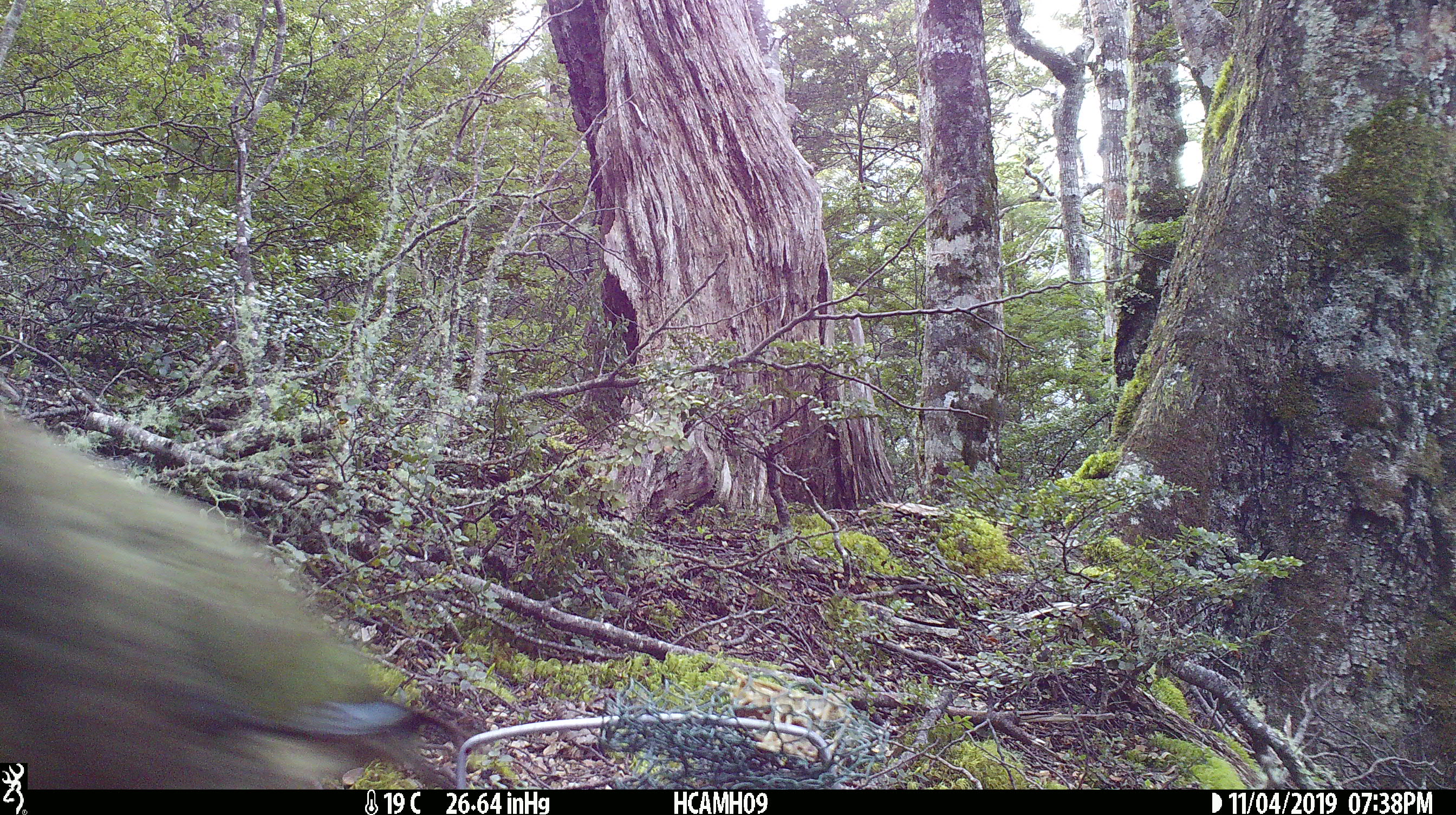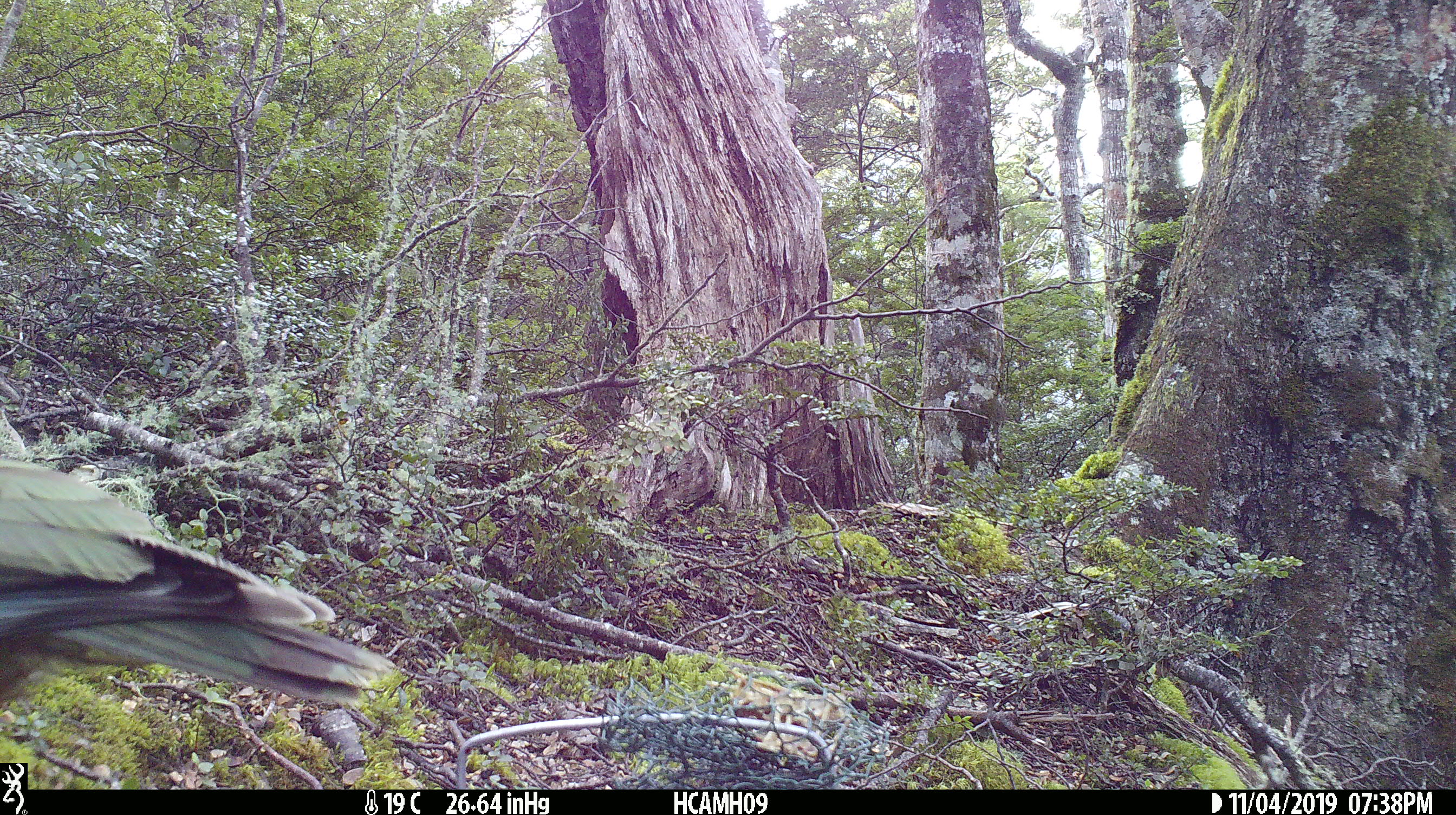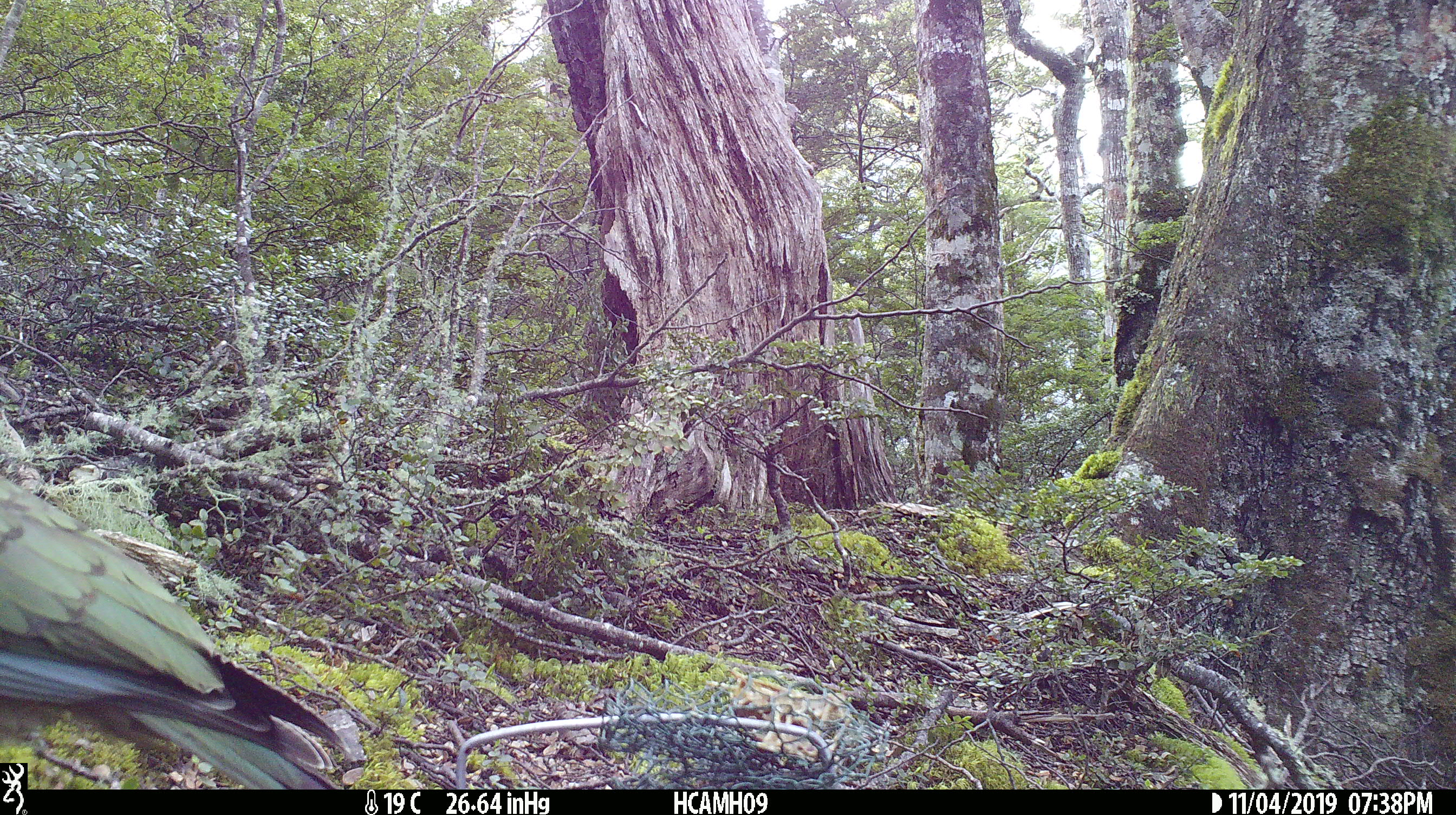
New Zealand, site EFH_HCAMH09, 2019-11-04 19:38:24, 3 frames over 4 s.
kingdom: Animalia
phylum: Chordata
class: Aves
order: Psittaciformes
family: Strigopidae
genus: Nestor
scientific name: Nestor notabilis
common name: kea